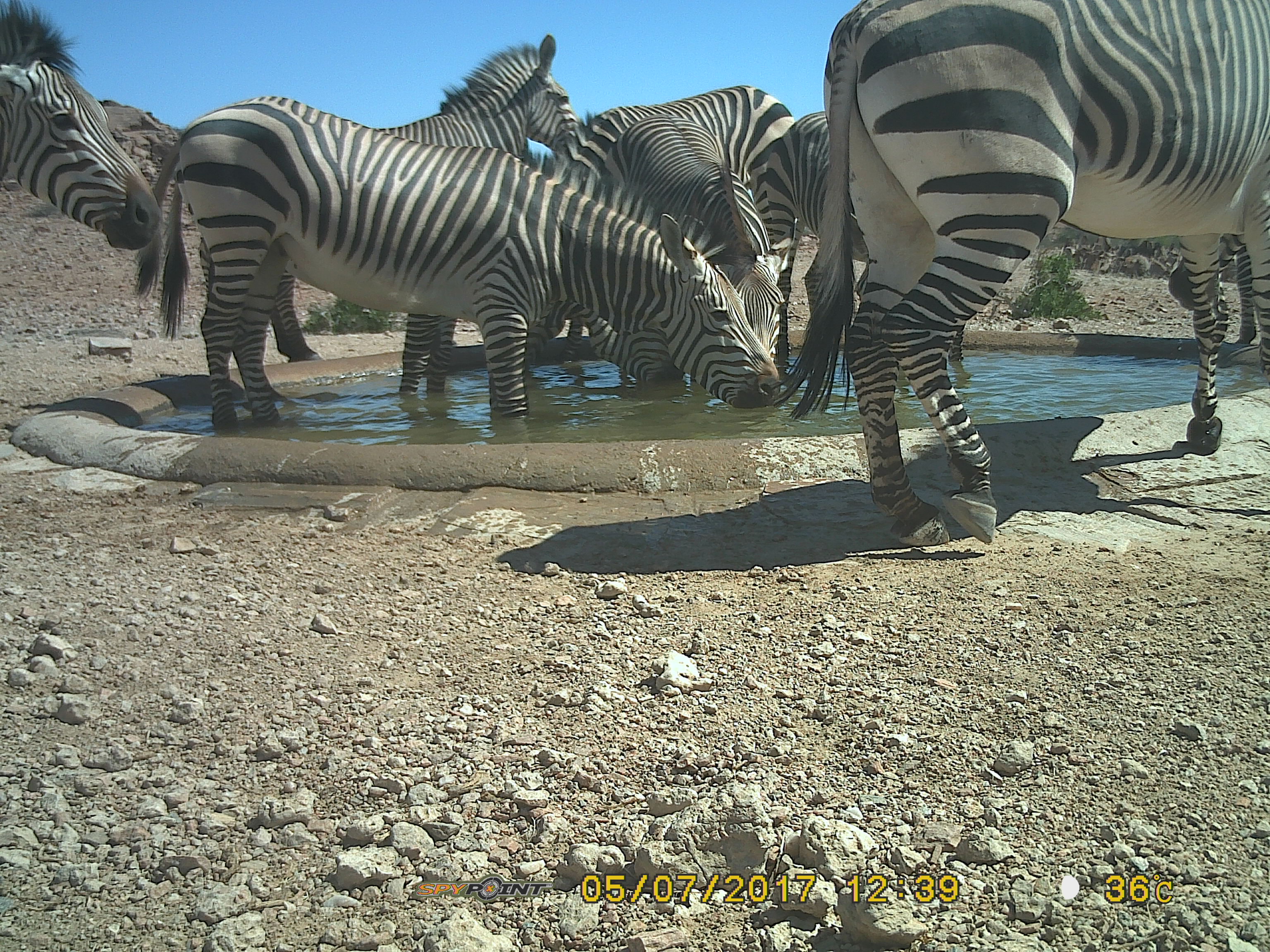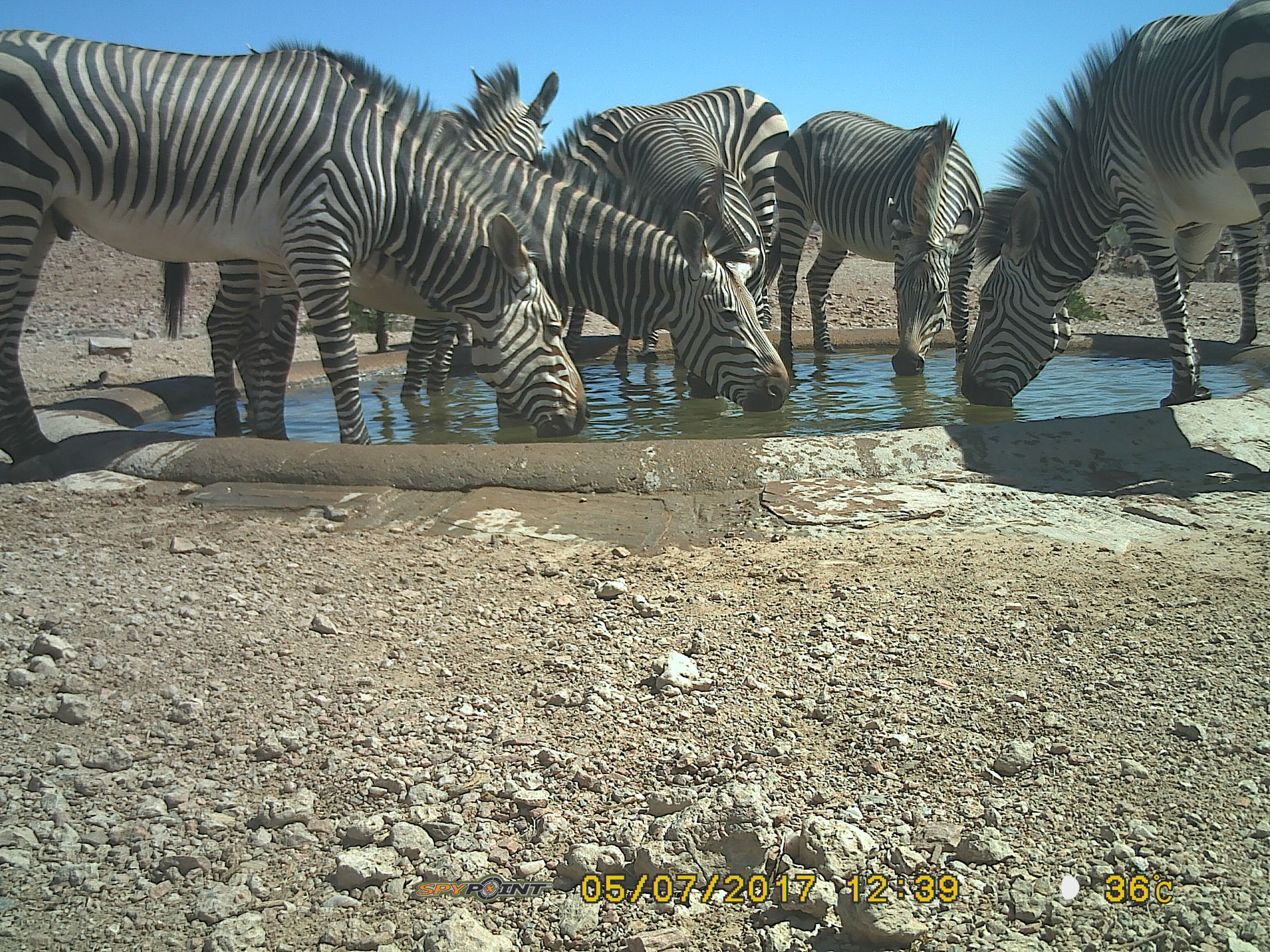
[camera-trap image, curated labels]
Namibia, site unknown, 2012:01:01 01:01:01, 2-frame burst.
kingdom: Animalia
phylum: Chordata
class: Mammalia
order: Perissodactyla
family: Equidae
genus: Equus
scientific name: Equus zebra hartmannae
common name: hartmann's mountain zebra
Equus zebra hartmannae (hartmann's mountain zebra).